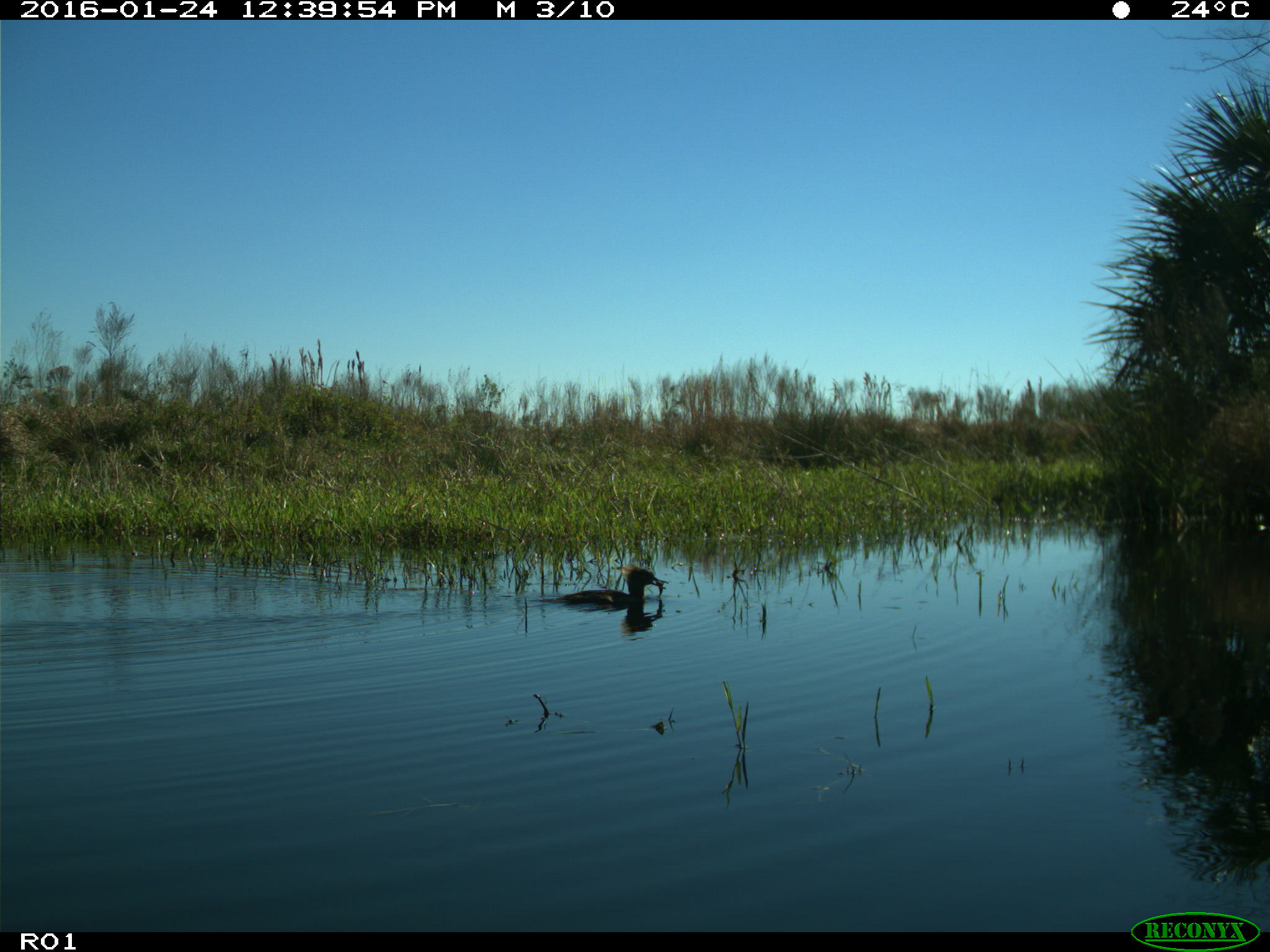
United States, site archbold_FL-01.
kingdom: Animalia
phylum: Chordata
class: Aves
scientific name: Aves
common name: birds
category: unidentified bird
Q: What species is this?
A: Unidentified bird (birds) (Aves).